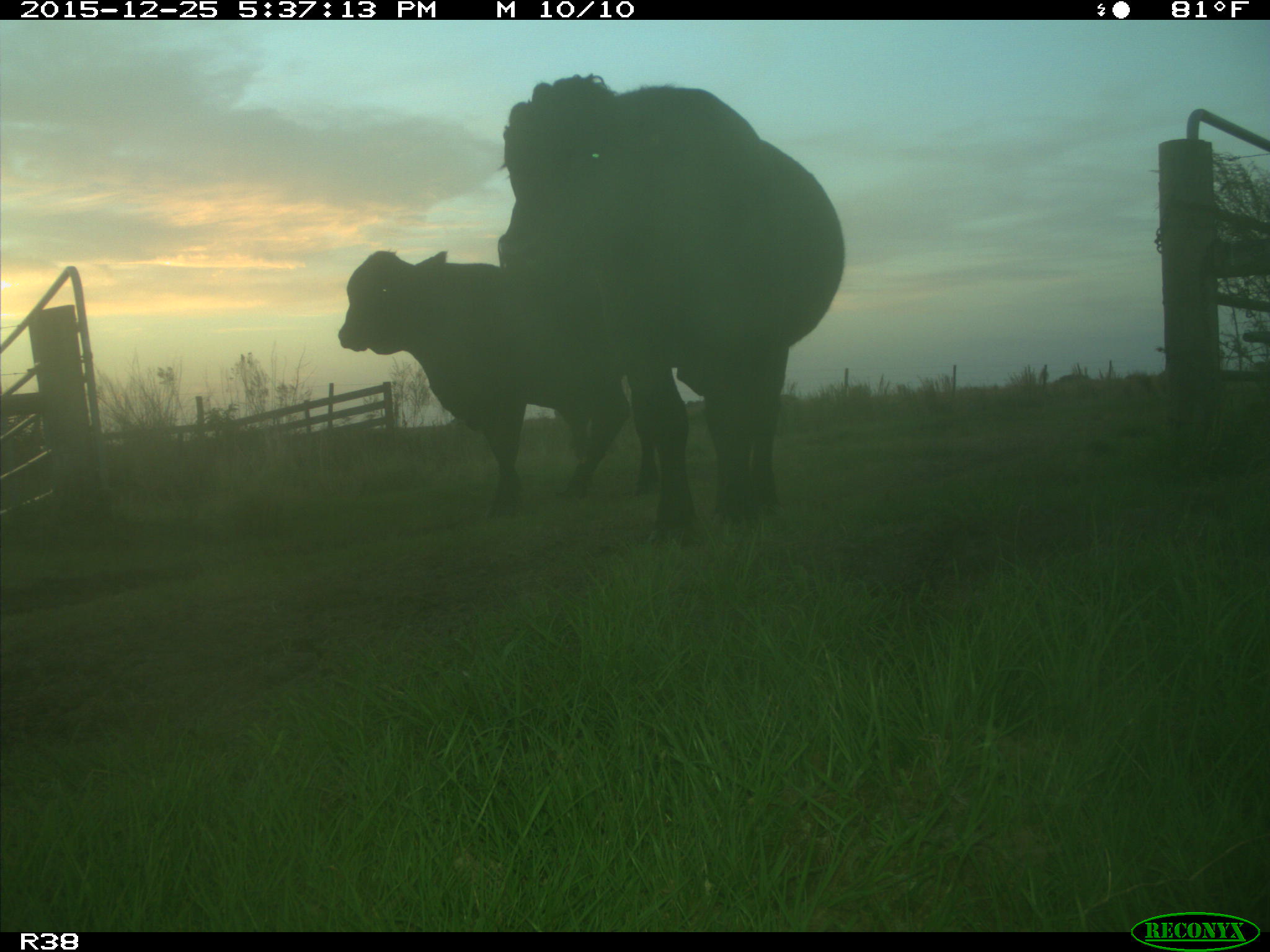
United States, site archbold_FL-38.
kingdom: Animalia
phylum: Chordata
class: Mammalia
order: Artiodactyla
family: Bovidae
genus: Bos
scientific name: Bos taurus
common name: domestic cow